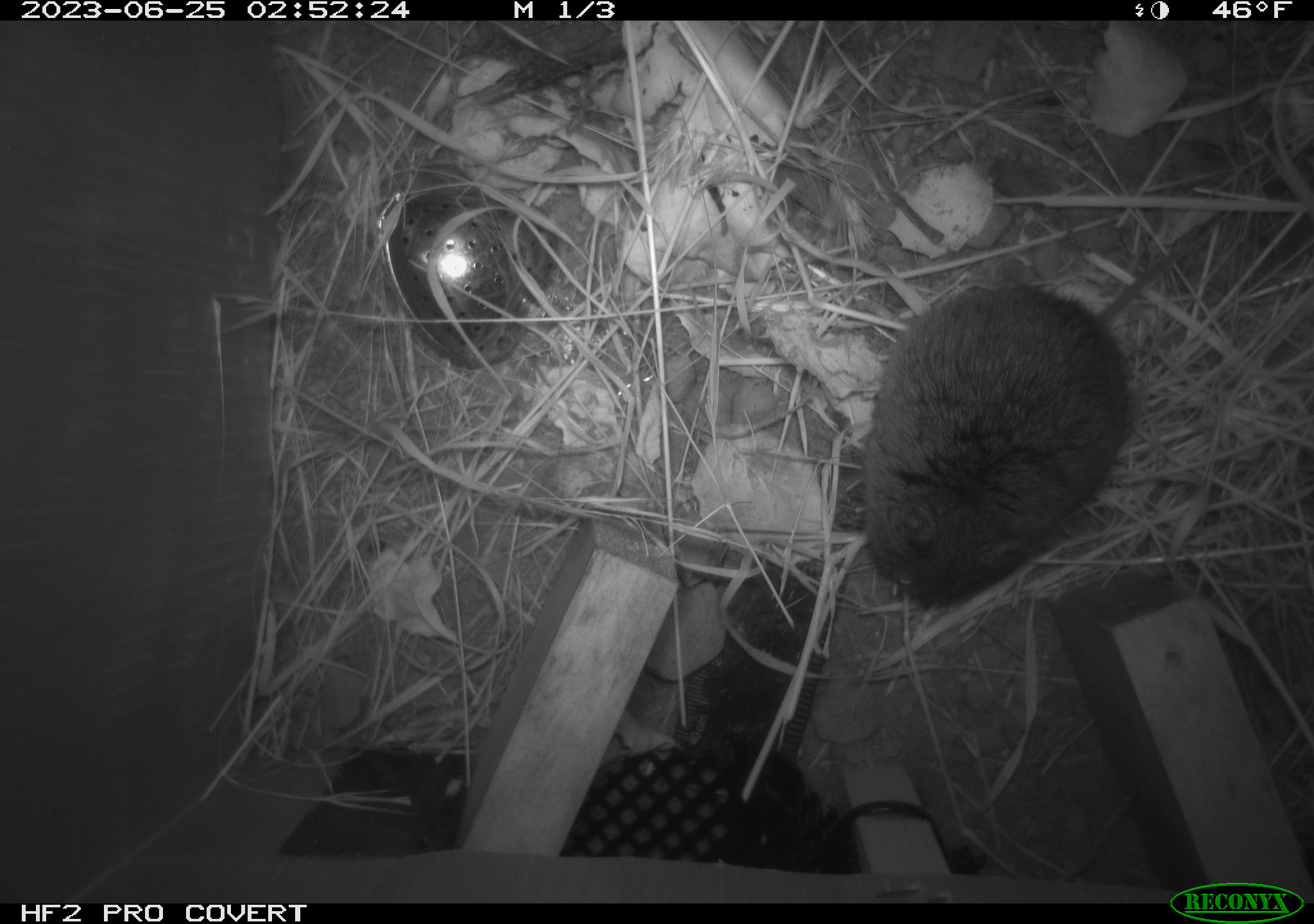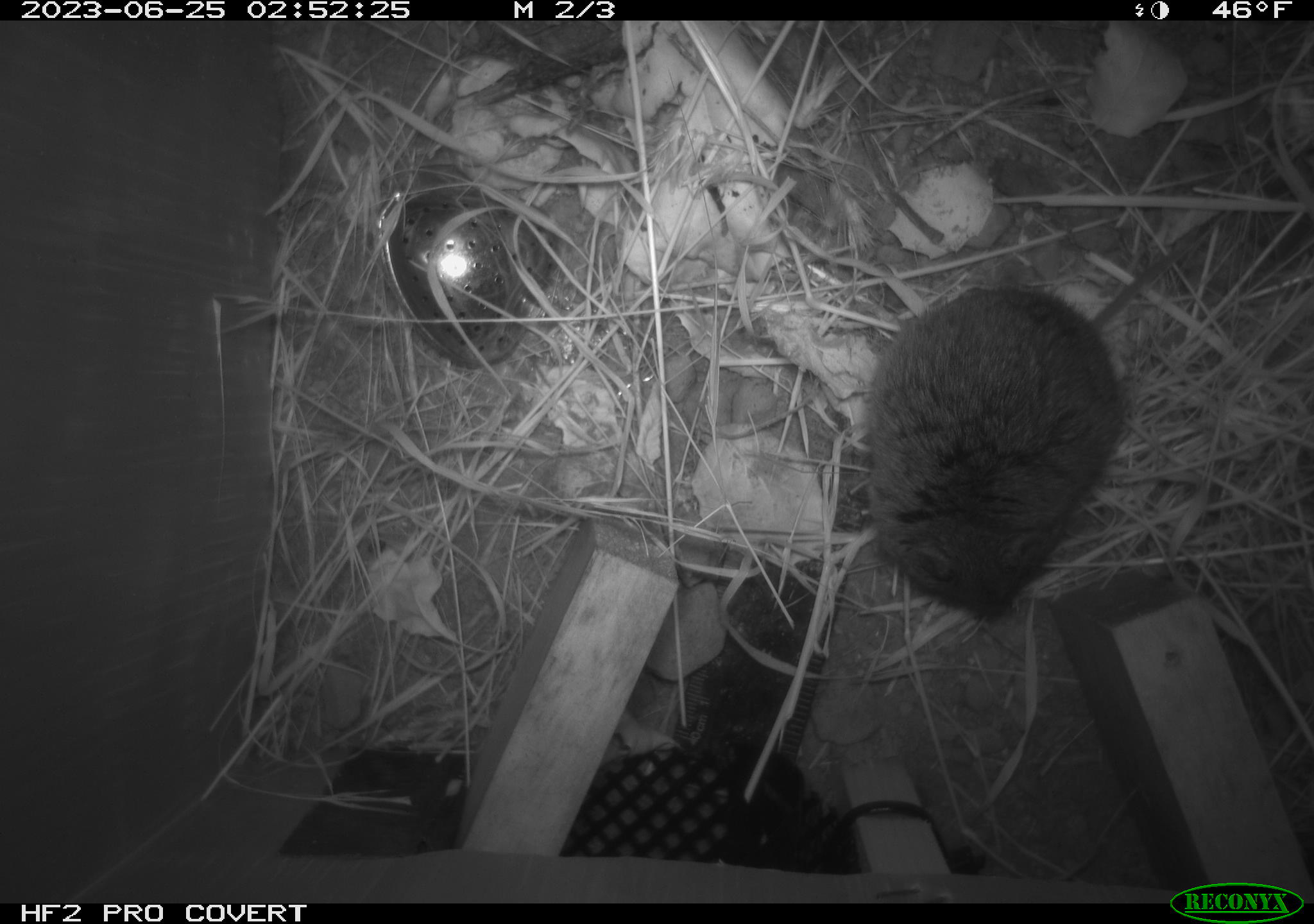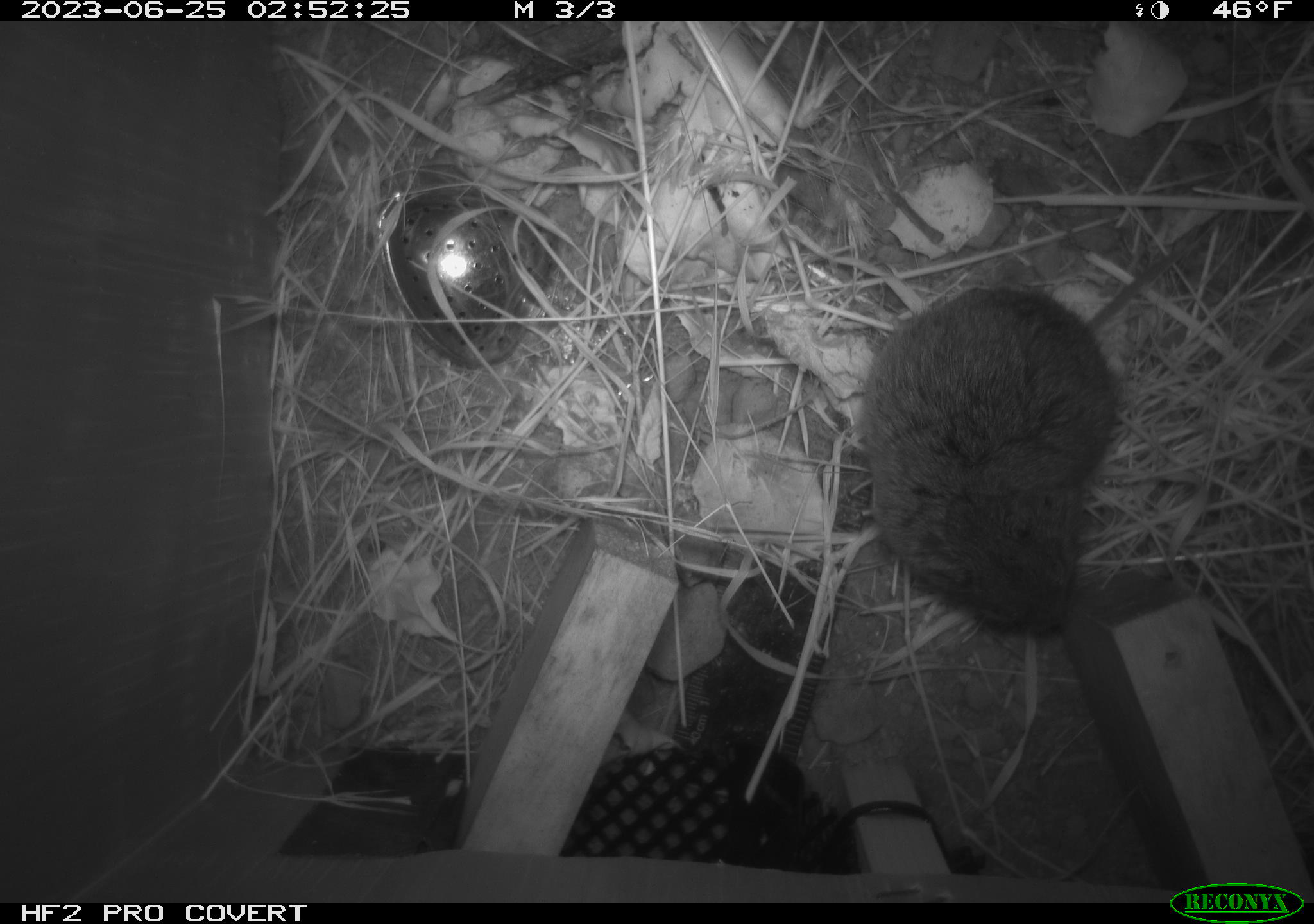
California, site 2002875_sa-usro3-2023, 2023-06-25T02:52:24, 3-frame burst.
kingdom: Animalia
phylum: Chordata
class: Mammalia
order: Rodentia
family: Cricetidae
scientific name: Arvicolinae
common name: voles, lemmings, and muskrats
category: arvicolinae subfamily